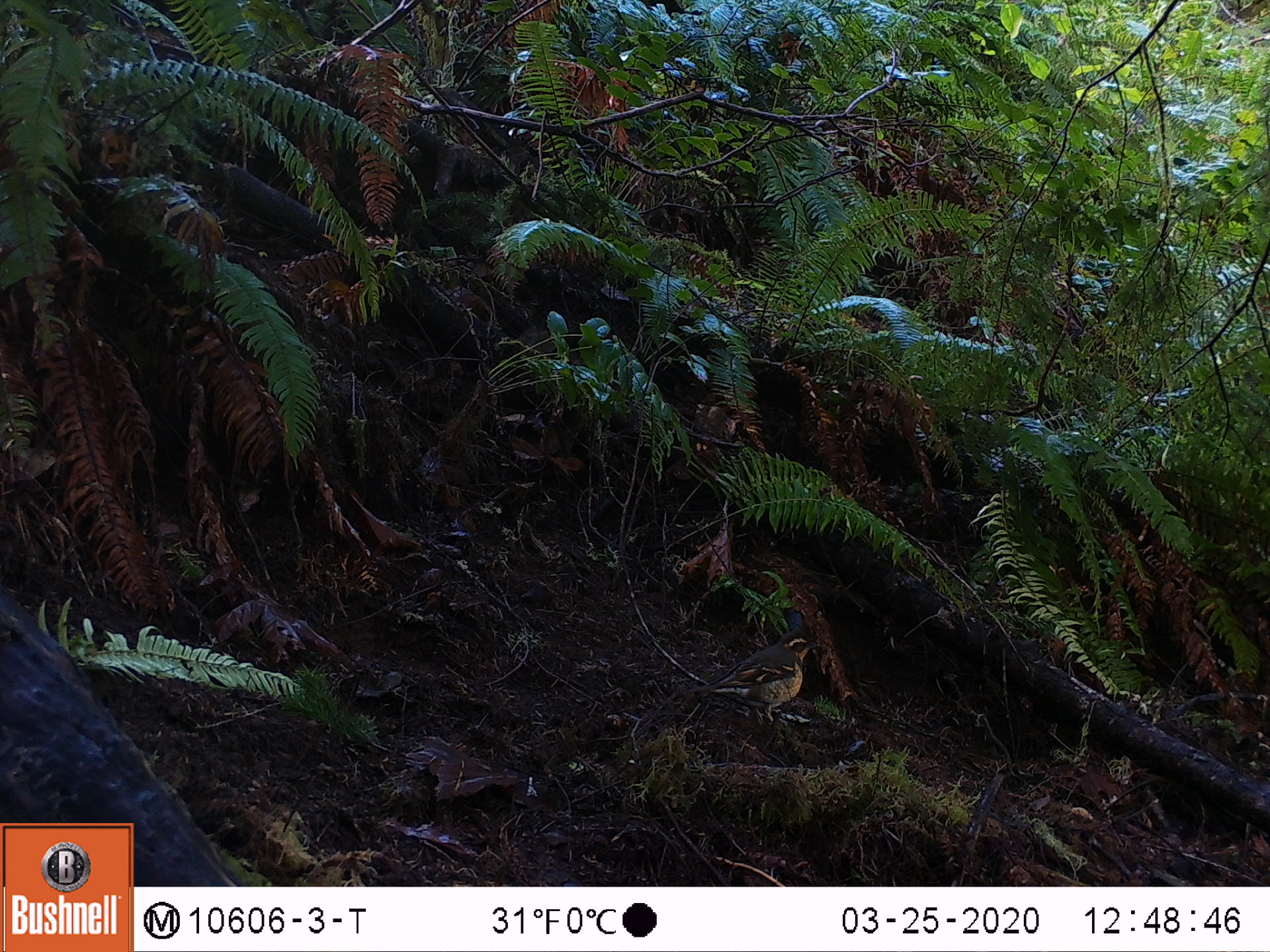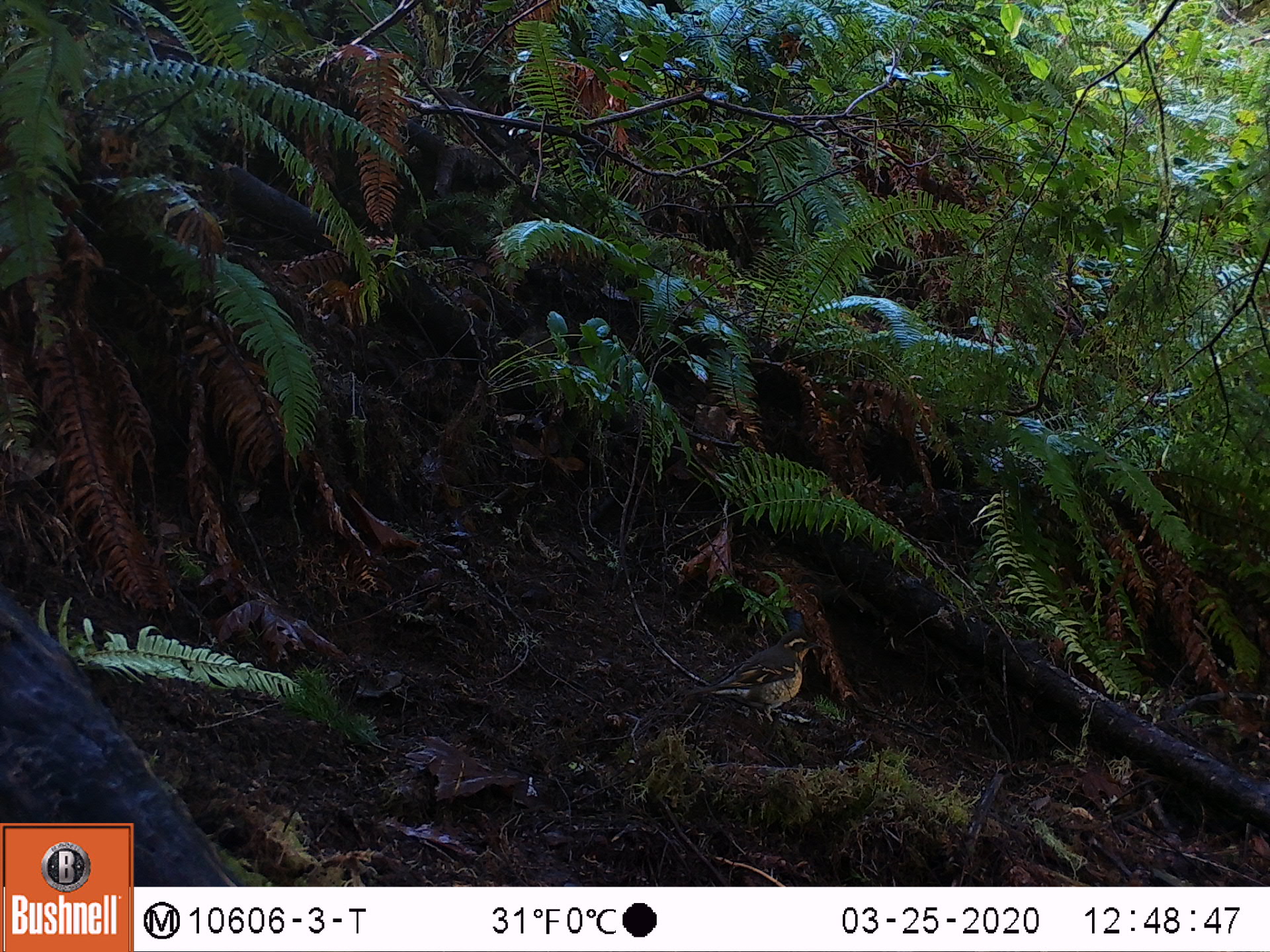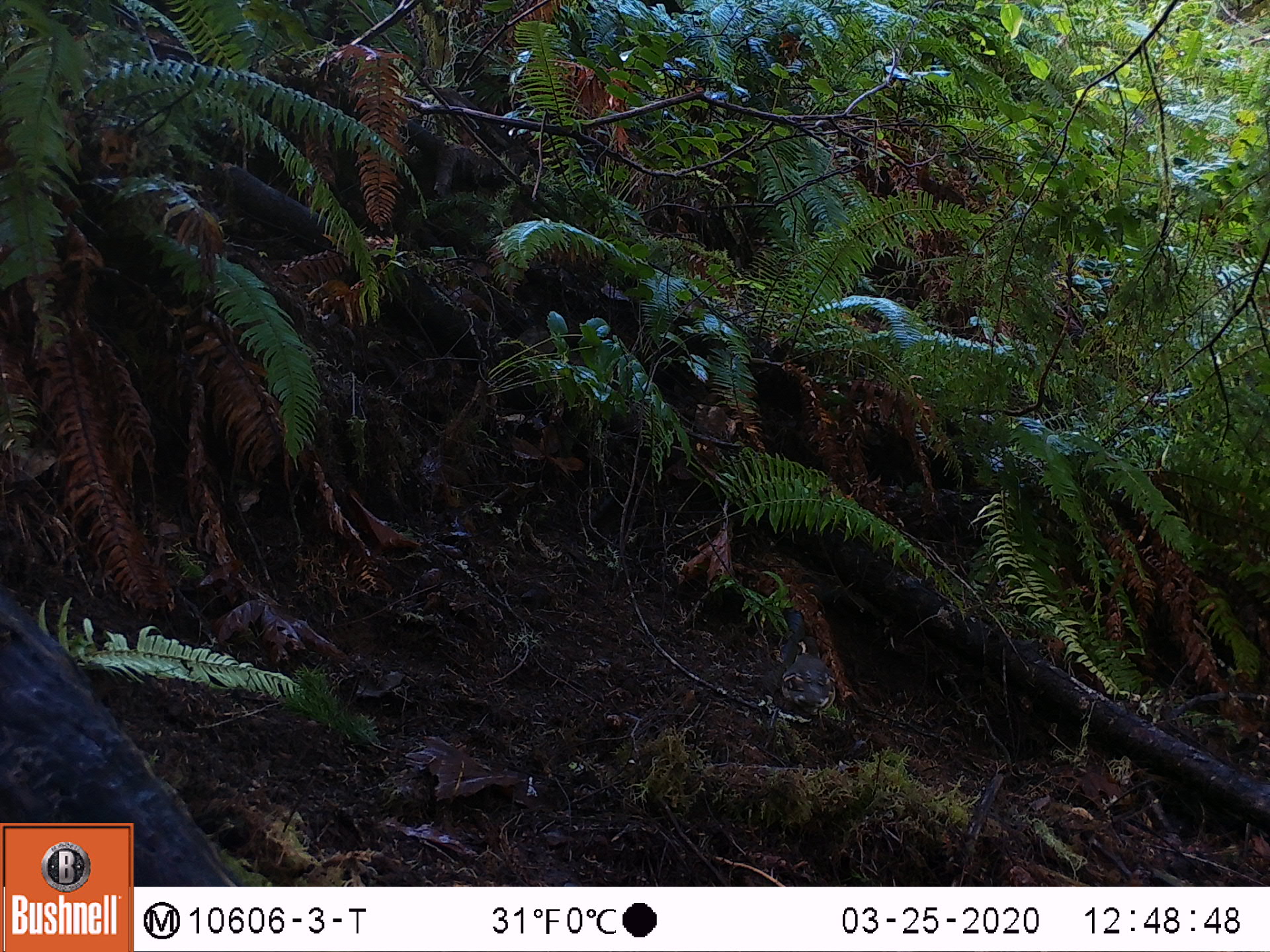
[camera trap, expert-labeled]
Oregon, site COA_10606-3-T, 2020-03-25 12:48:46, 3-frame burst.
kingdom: Animalia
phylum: Chordata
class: Aves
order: Passeriformes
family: Turdidae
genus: Ixoreus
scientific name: Ixoreus naevius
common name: varied thrush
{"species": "varied thrush (Ixoreus naevius)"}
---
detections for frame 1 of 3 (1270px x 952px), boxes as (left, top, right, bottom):
varied thrush: (693, 634, 821, 724)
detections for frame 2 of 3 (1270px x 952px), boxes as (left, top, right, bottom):
varied thrush: (698, 633, 817, 727)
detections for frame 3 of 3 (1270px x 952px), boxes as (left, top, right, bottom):
varied thrush: (779, 634, 841, 736)